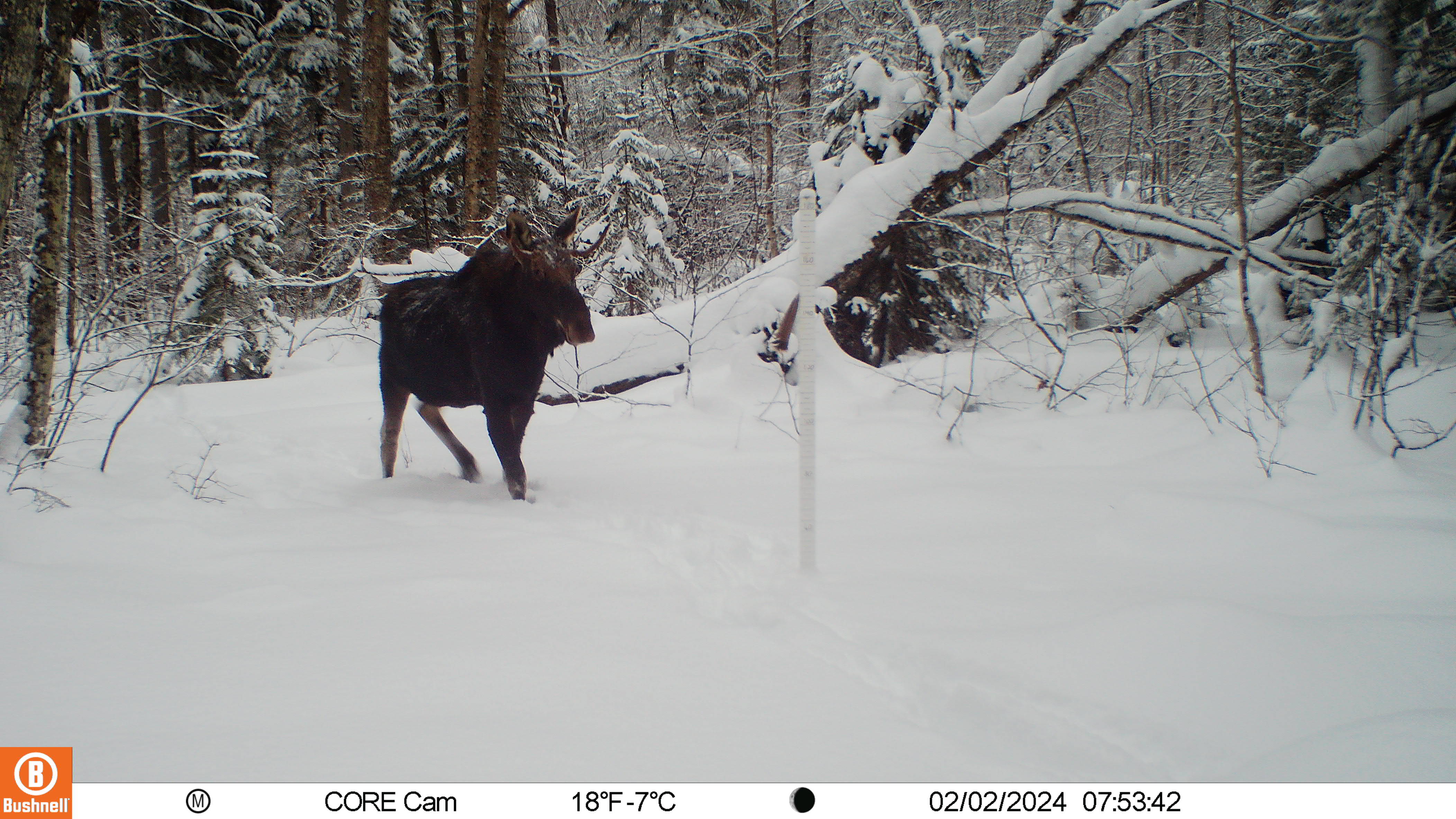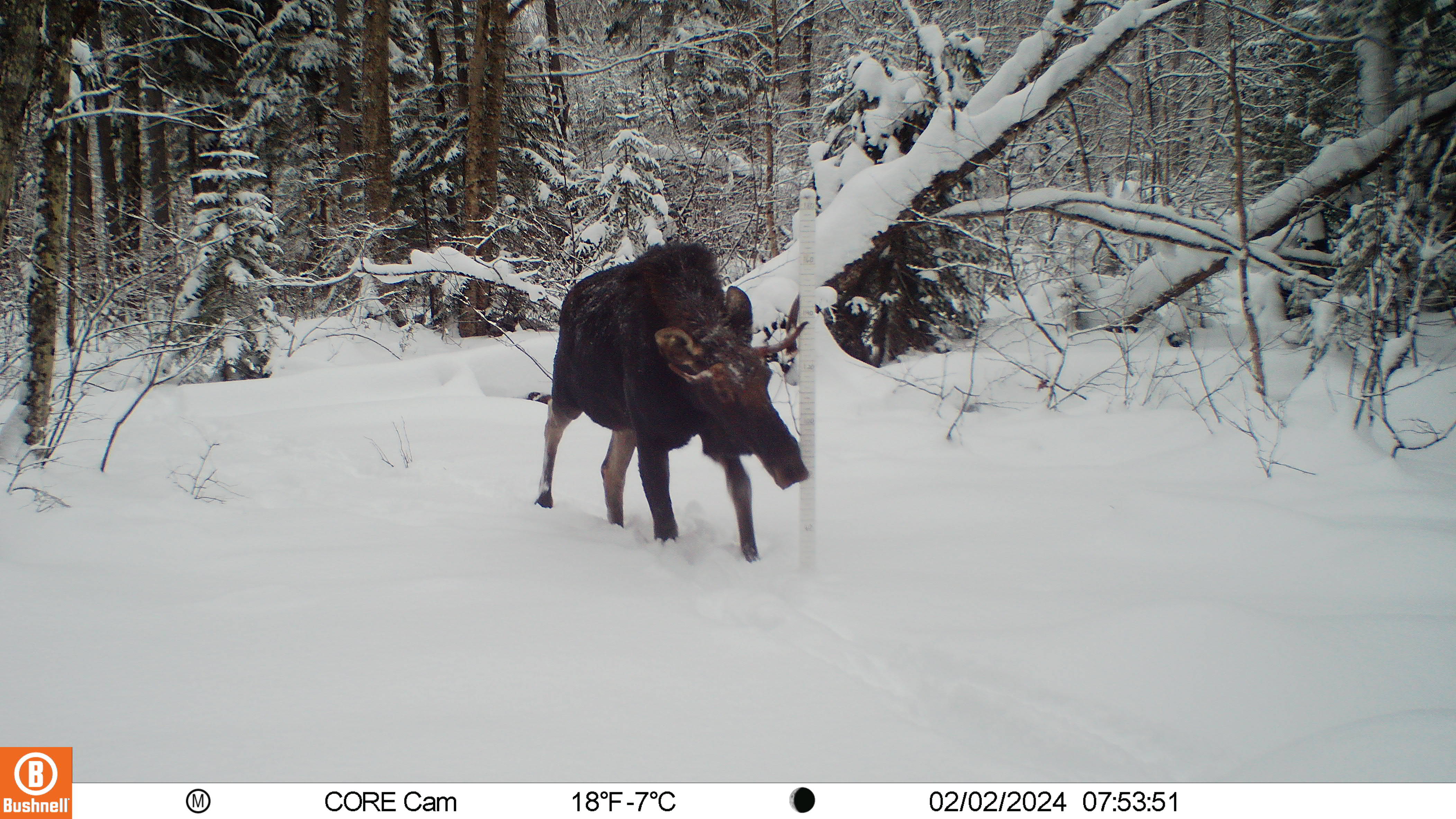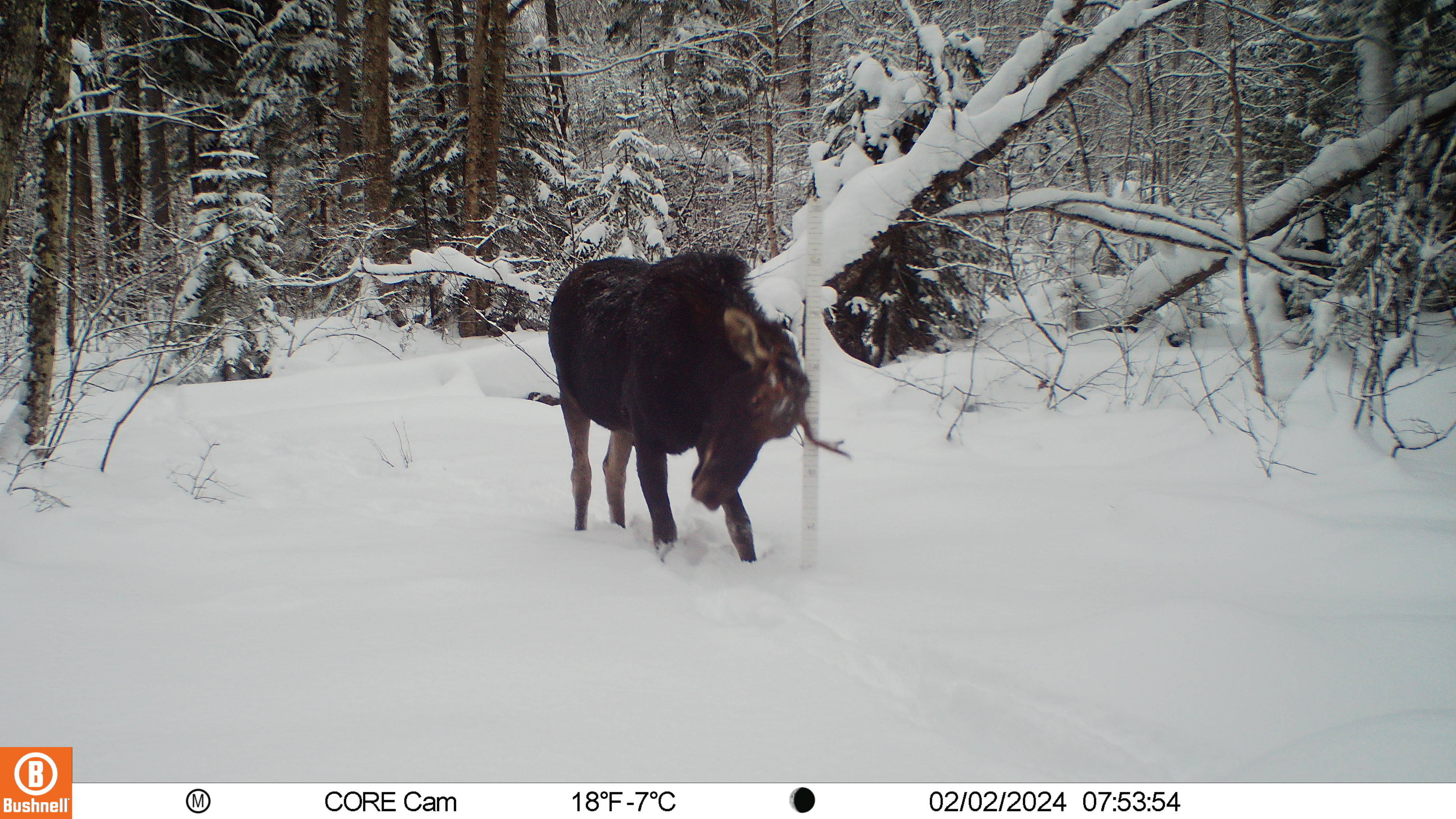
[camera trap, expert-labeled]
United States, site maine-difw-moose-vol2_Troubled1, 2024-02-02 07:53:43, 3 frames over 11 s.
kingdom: Animalia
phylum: Chordata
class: Mammalia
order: Artiodactyla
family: Cervidae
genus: Alces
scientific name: Alces alces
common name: moose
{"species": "moose (Alces alces)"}